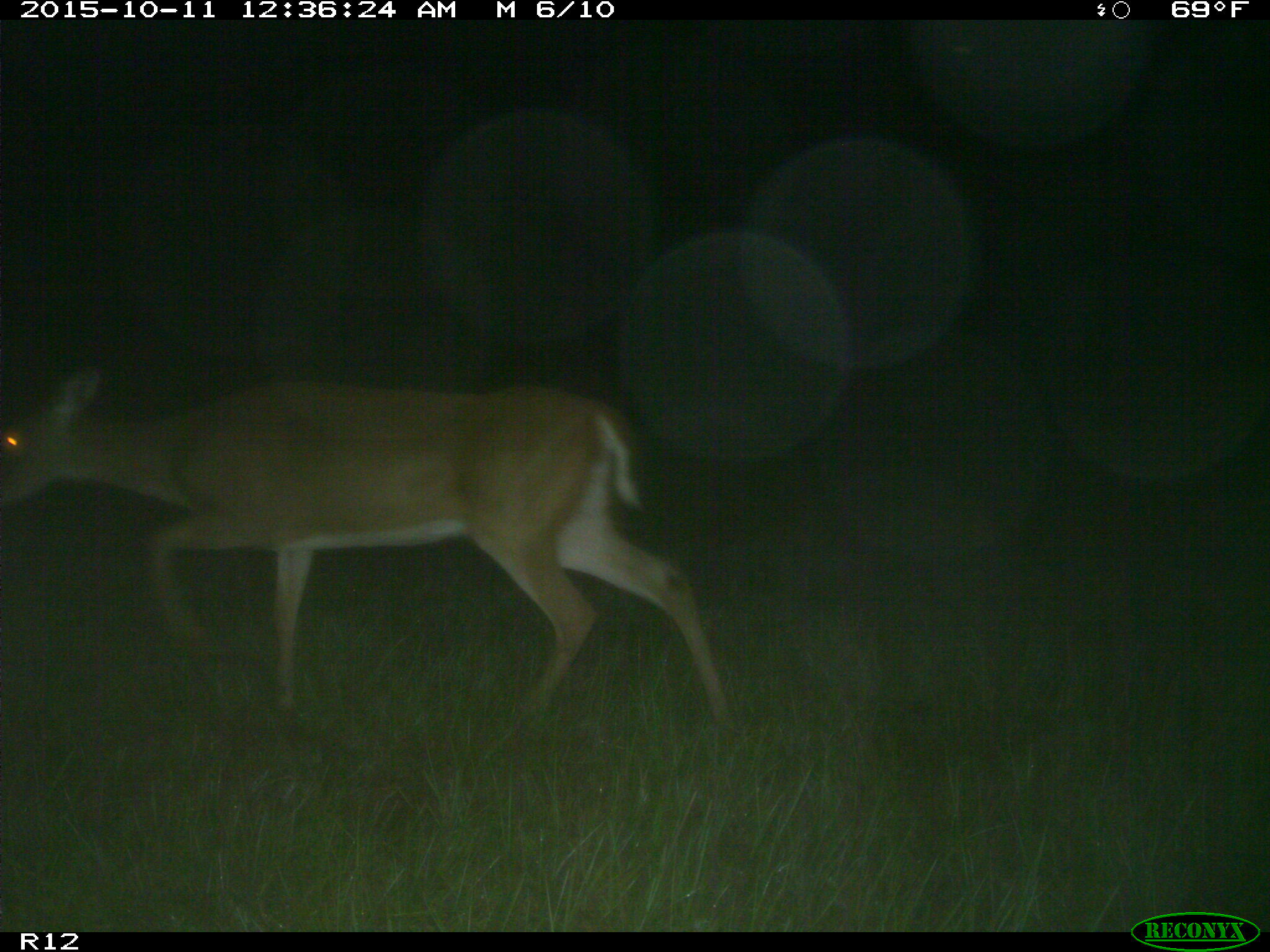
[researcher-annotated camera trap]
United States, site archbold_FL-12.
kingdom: Animalia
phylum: Chordata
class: Mammalia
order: Artiodactyla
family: Cervidae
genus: Odocoileus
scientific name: Odocoileus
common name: deer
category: unidentified deer